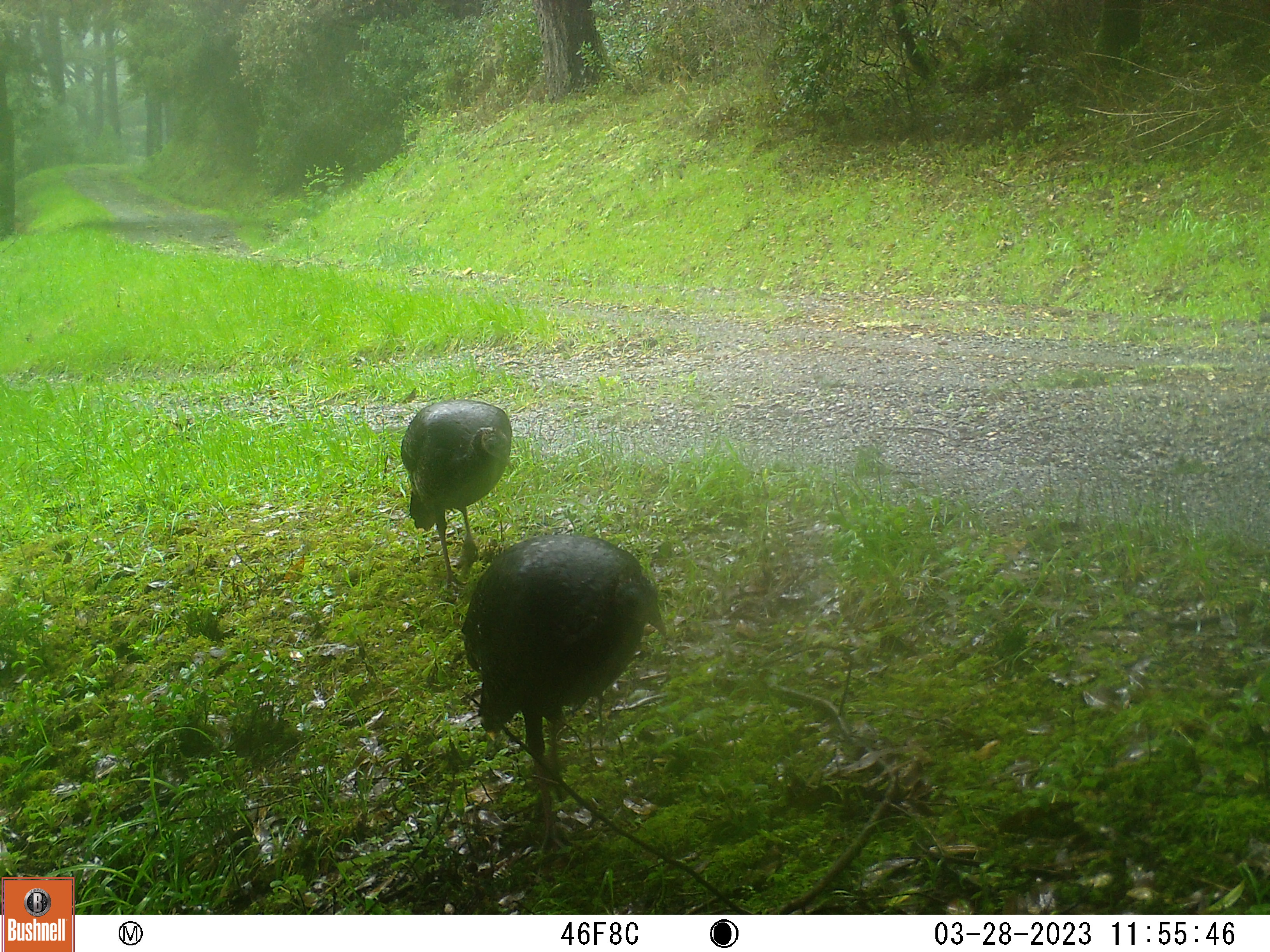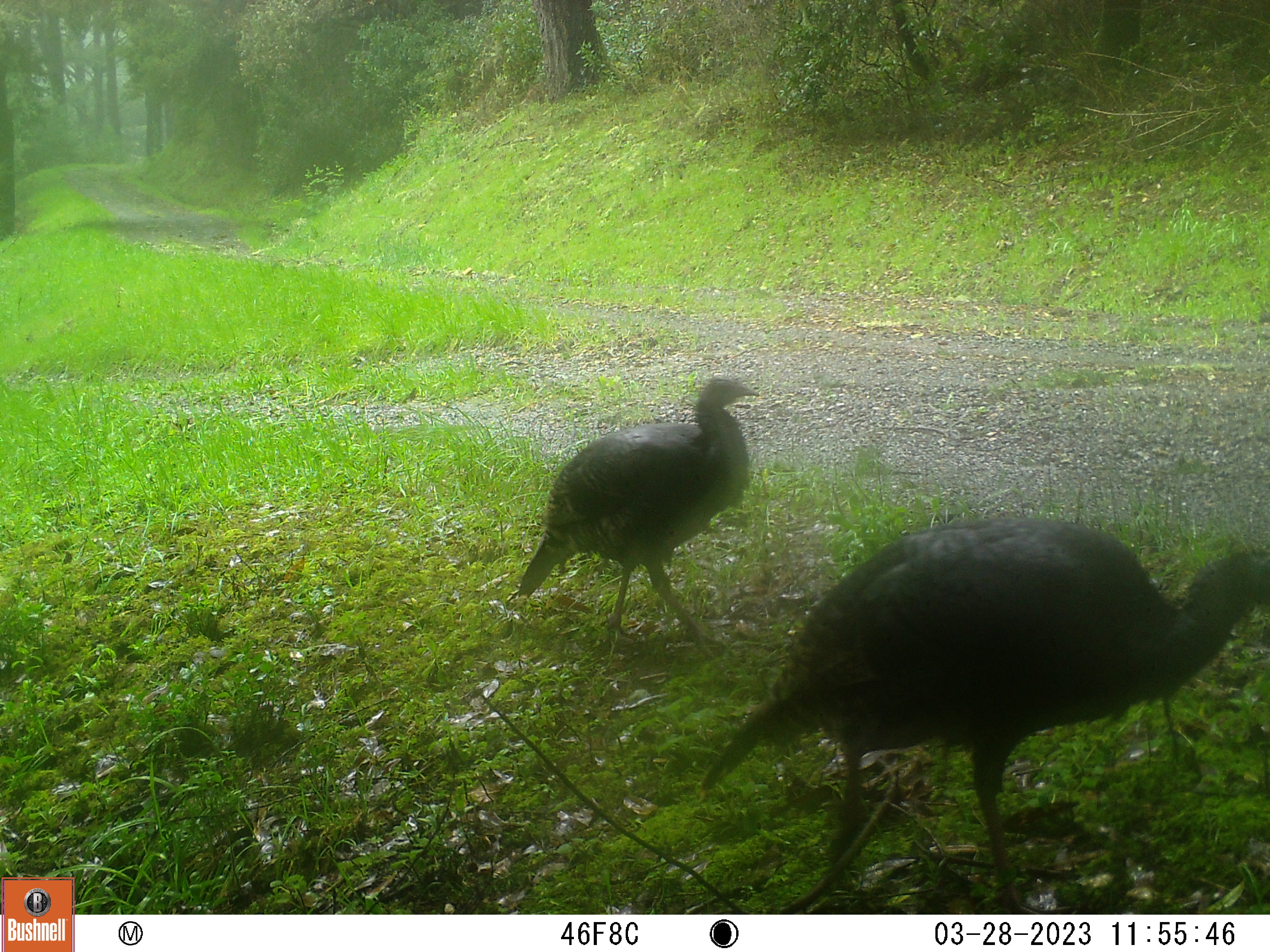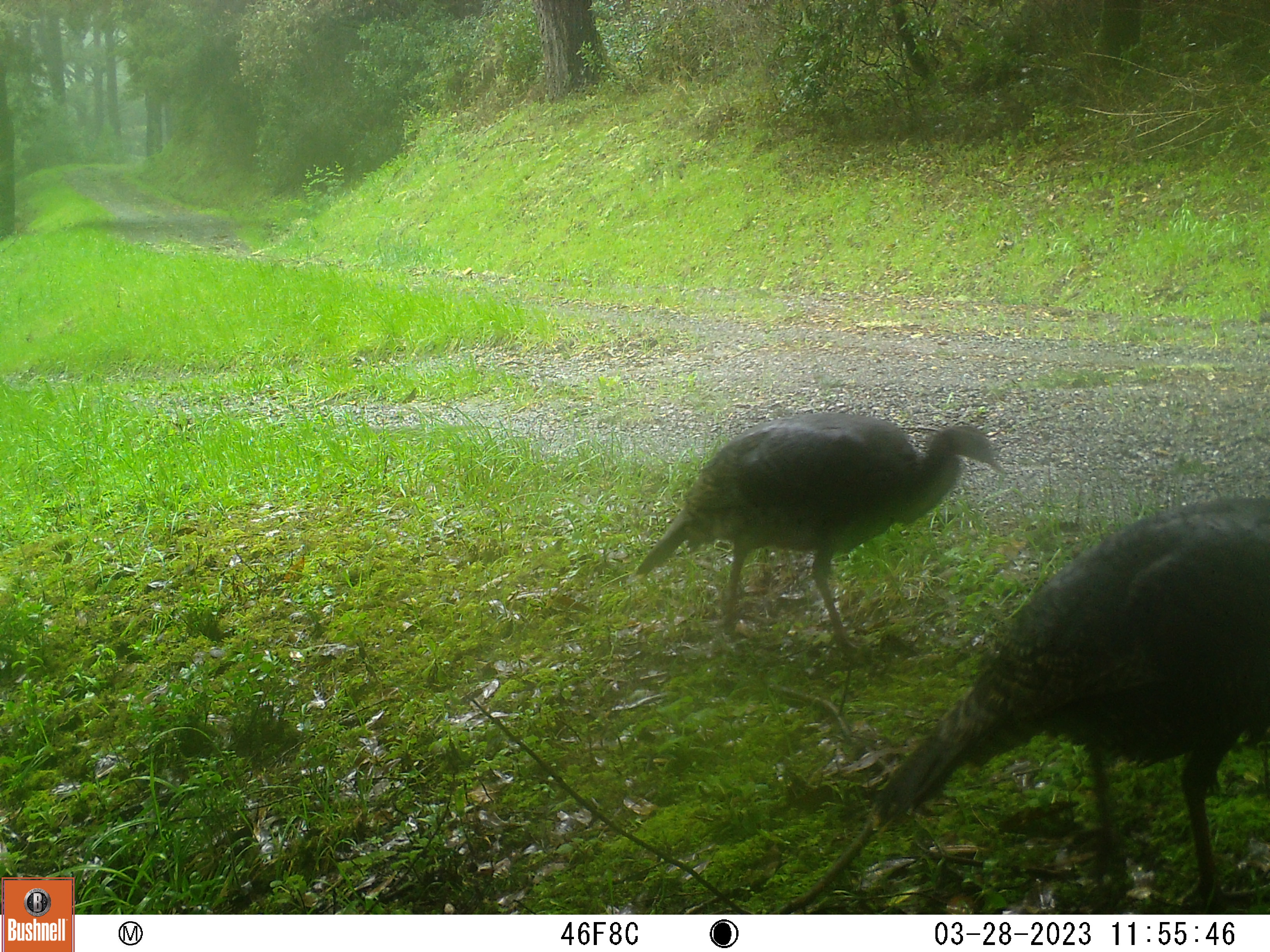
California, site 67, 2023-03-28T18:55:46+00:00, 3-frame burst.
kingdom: Animalia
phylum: Chordata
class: Aves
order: Galliformes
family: Phasianidae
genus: Meleagris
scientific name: Meleagris gallopavo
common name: turkey